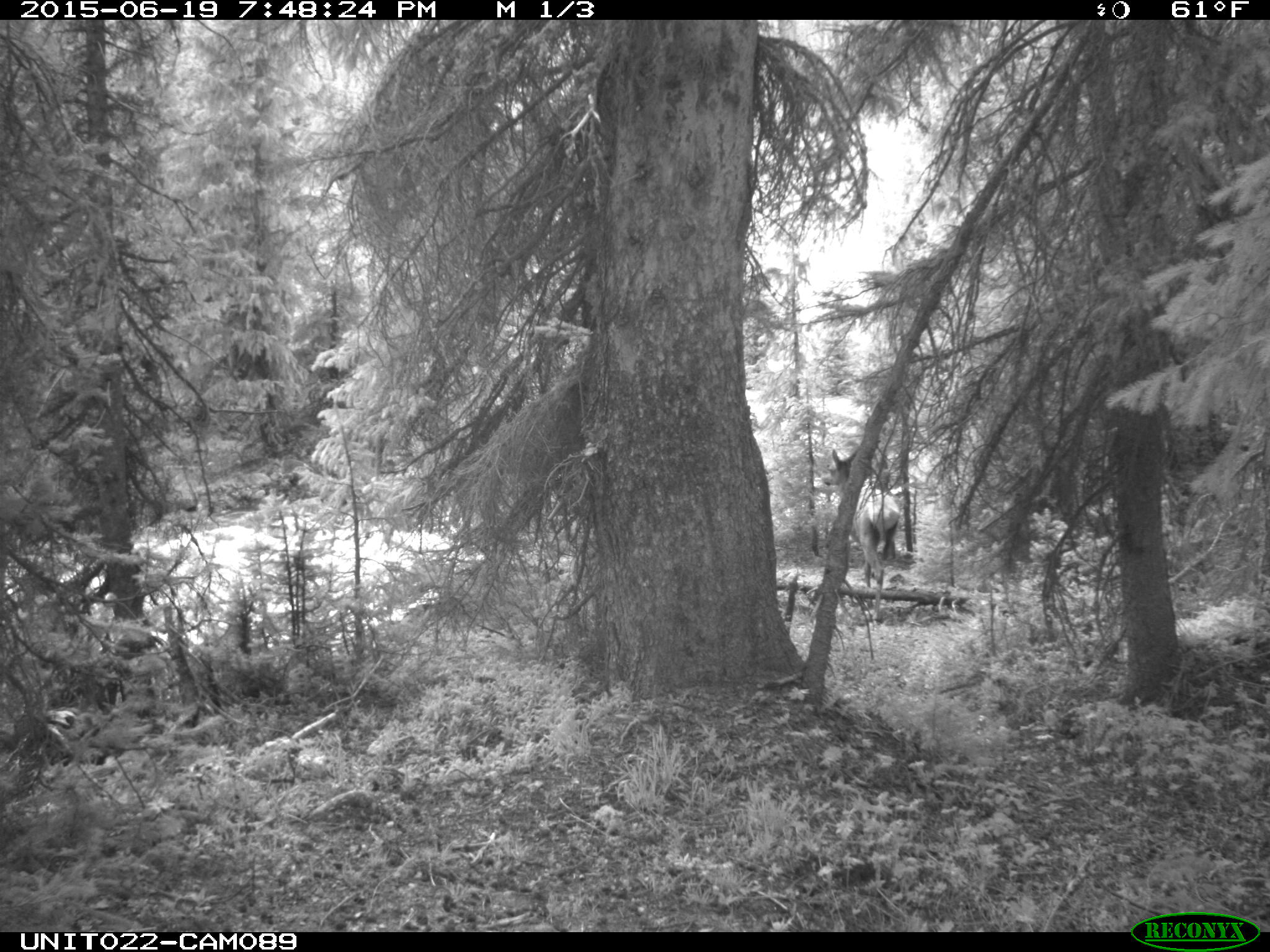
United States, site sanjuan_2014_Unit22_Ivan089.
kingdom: Animalia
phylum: Chordata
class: Mammalia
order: Artiodactyla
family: Cervidae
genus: Cervus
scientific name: Cervus elaphus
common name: red deer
Cervus elaphus (red deer).